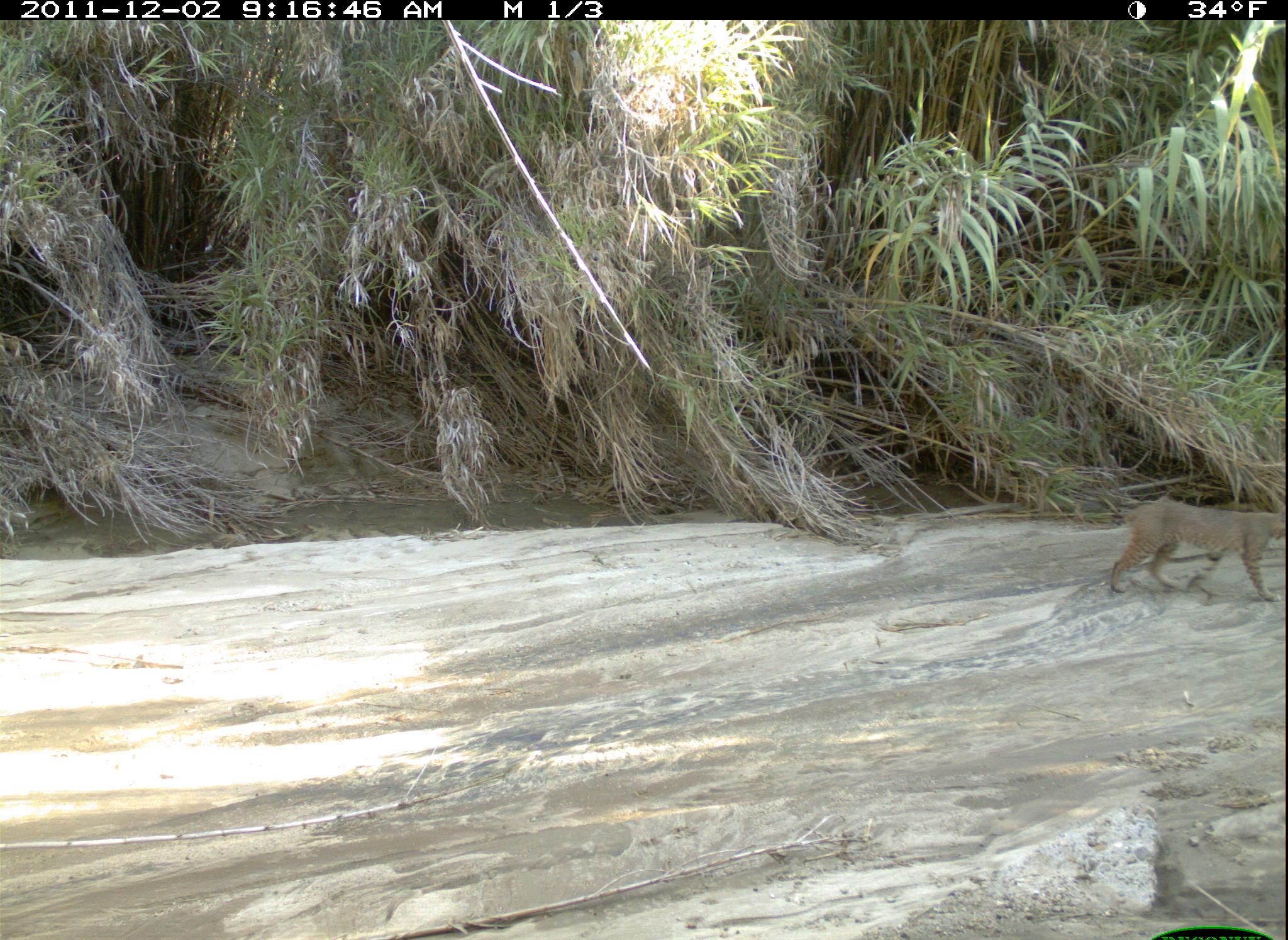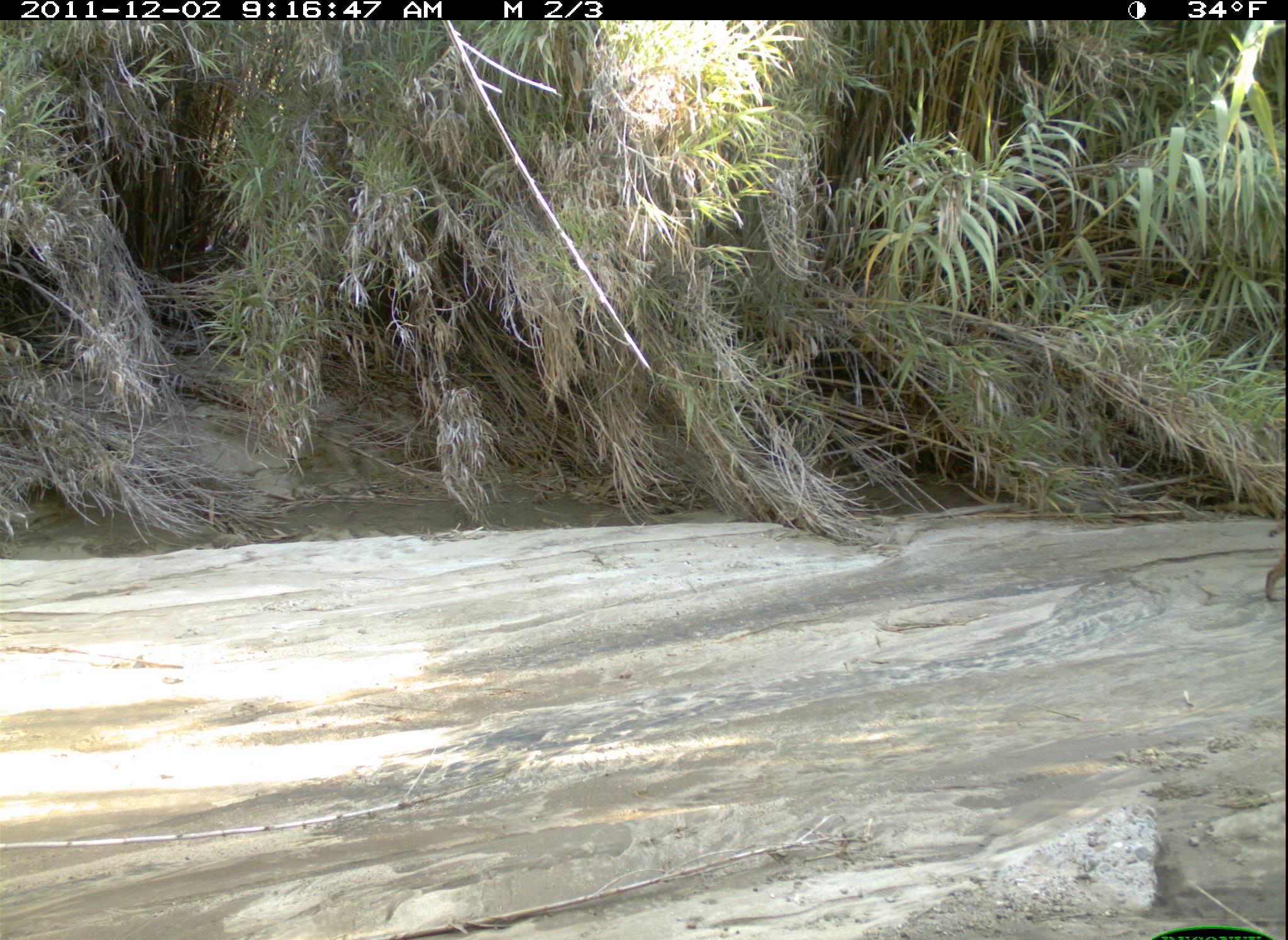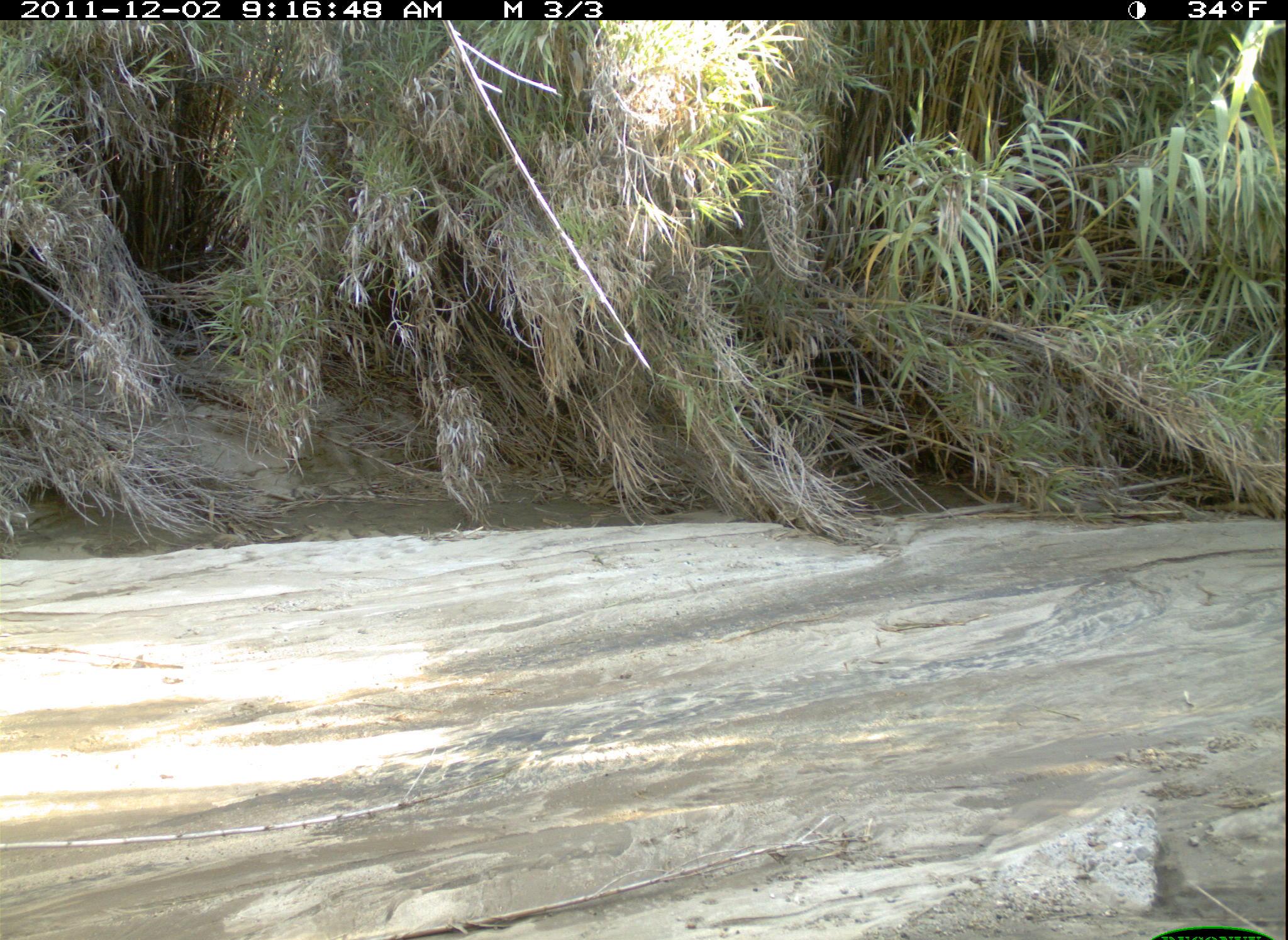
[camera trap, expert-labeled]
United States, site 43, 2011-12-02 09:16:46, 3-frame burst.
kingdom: Animalia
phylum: Chordata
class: Mammalia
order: Carnivora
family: Felidae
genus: Lynx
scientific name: Lynx rufus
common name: bobcat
Bobcat (Lynx rufus).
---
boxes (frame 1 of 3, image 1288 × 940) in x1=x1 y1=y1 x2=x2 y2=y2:
bobcat: x1=1089 y1=475 x2=1288 y2=614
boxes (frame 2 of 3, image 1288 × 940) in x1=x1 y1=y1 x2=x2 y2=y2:
bobcat: x1=1248 y1=464 x2=1287 y2=616